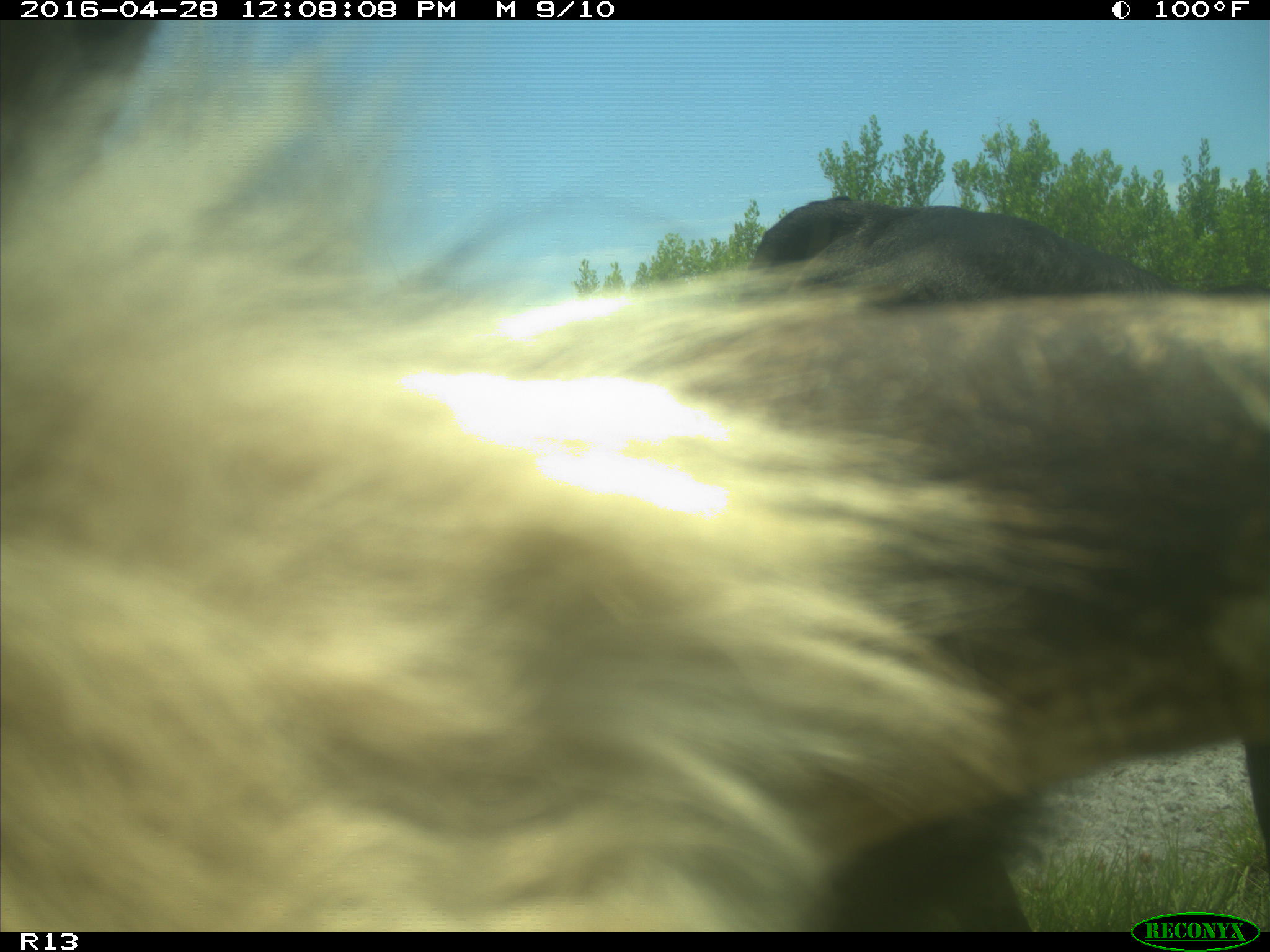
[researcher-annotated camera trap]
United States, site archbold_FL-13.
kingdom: Animalia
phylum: Chordata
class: Mammalia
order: Artiodactyla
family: Bovidae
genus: Bos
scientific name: Bos taurus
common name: domestic cow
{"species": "Bos taurus (domestic cow)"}